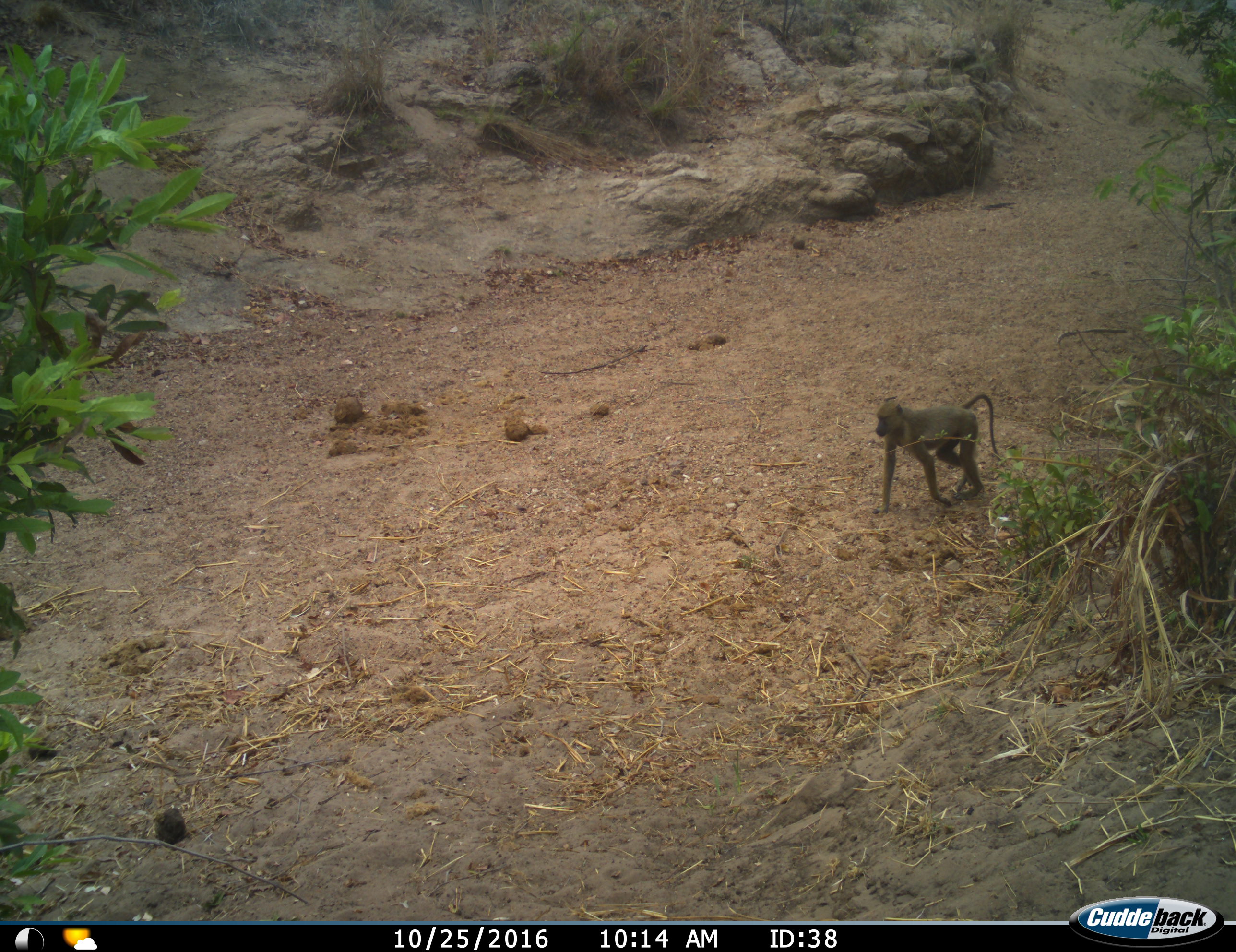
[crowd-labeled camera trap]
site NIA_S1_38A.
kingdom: Animalia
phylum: Chordata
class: Mammalia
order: Primates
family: Cercopithecidae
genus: Papio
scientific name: Papio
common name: baboon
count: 1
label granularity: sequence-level